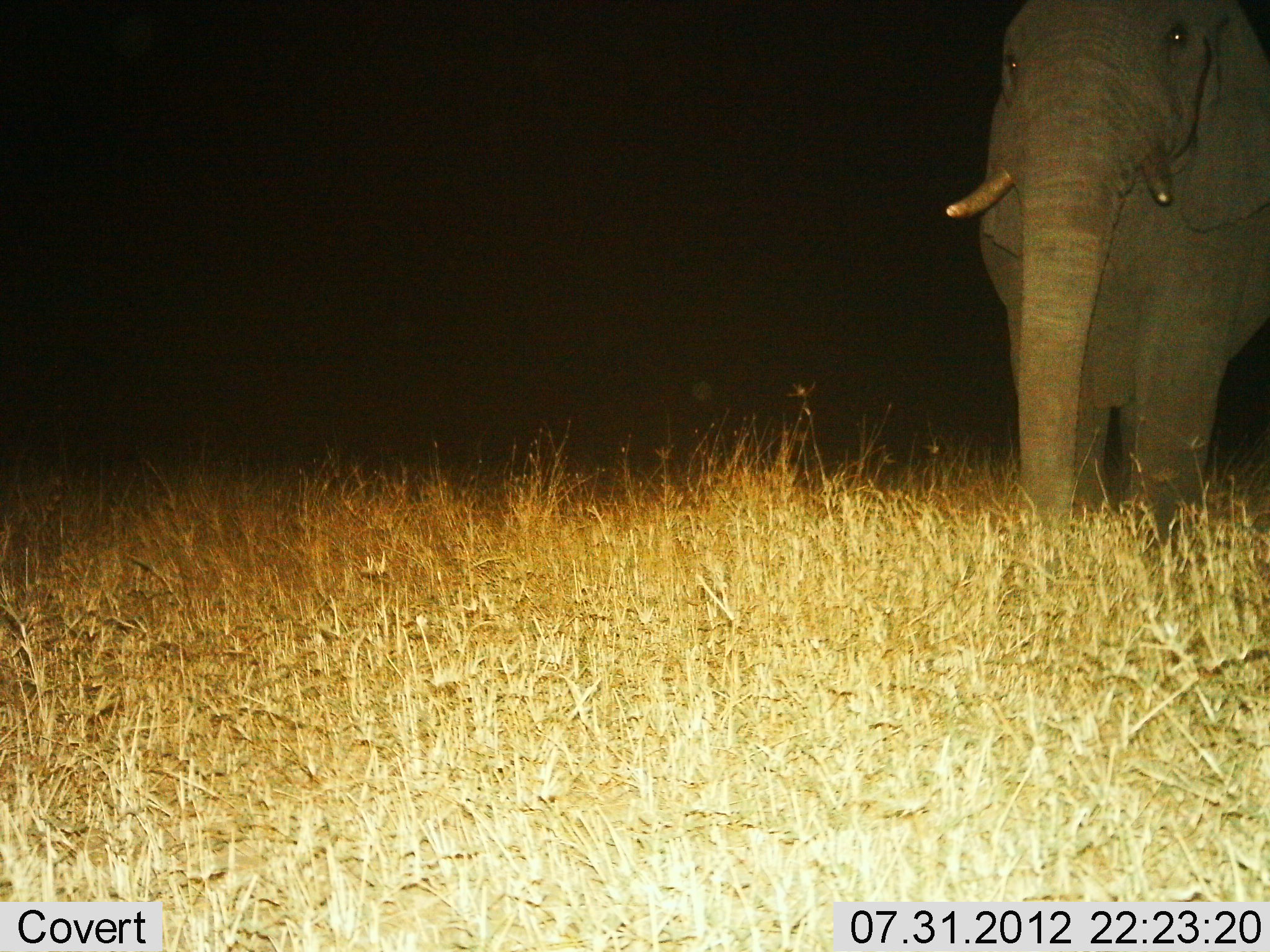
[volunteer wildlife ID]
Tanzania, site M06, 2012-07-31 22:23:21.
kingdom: Animalia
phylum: Chordata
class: Mammalia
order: Proboscidea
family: Elephantidae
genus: Loxodonta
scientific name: Loxodonta africana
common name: african bush elephant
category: elephant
Elephant (african bush elephant) (Loxodonta africana), count 1. Behavior (volunteer vote fractions): standing 80%, resting 0%, moving 20%, interacting 0%. Young present (vote fraction): 0%. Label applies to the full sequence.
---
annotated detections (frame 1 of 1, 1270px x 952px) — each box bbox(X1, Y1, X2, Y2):
animal: bbox(944, 0, 1269, 554)